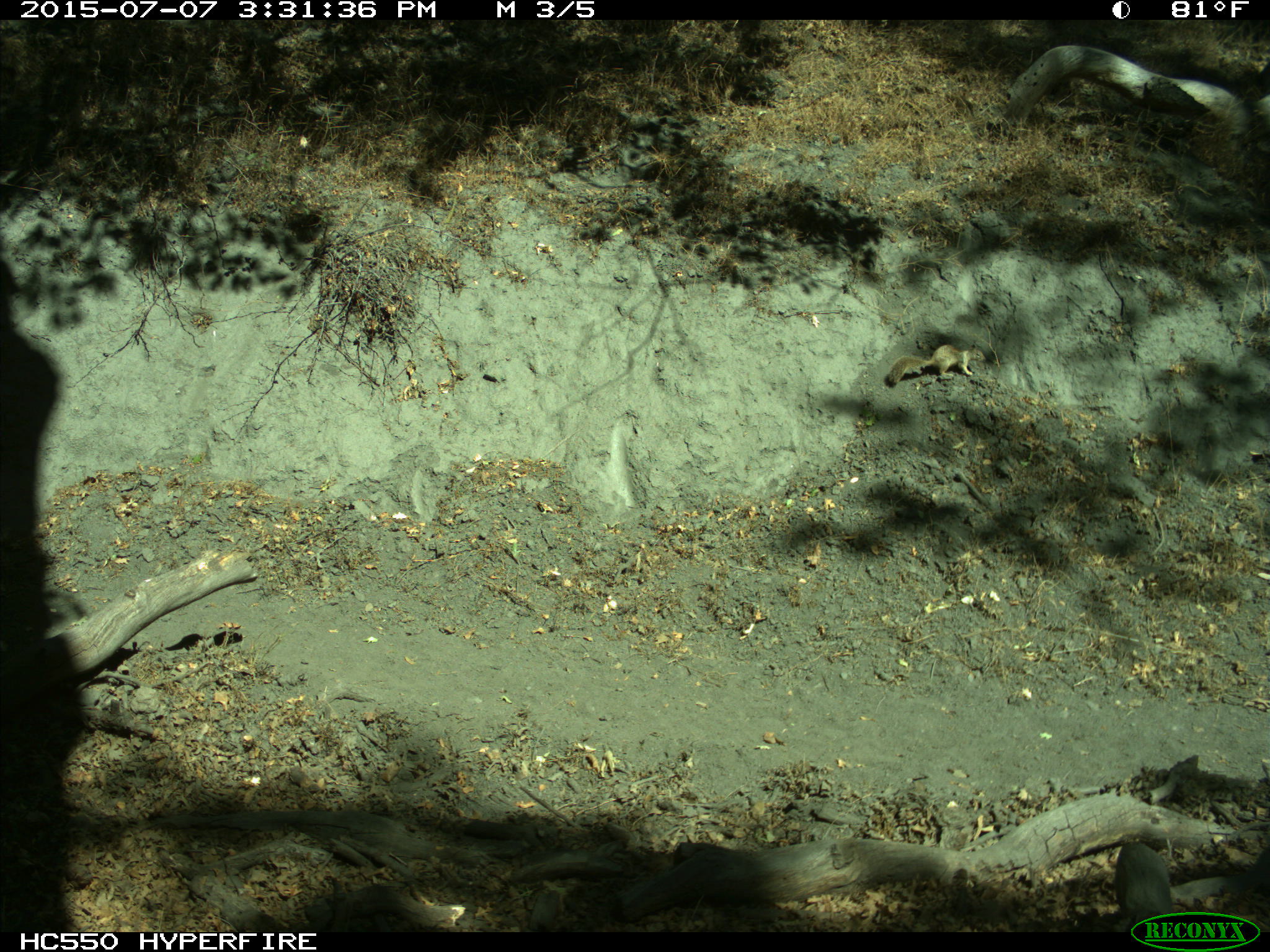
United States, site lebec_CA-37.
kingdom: Animalia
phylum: Chordata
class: Mammalia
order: Rodentia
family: Sciuridae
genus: Otospermophilus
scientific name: Otospermophilus beecheyi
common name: california ground squirrel